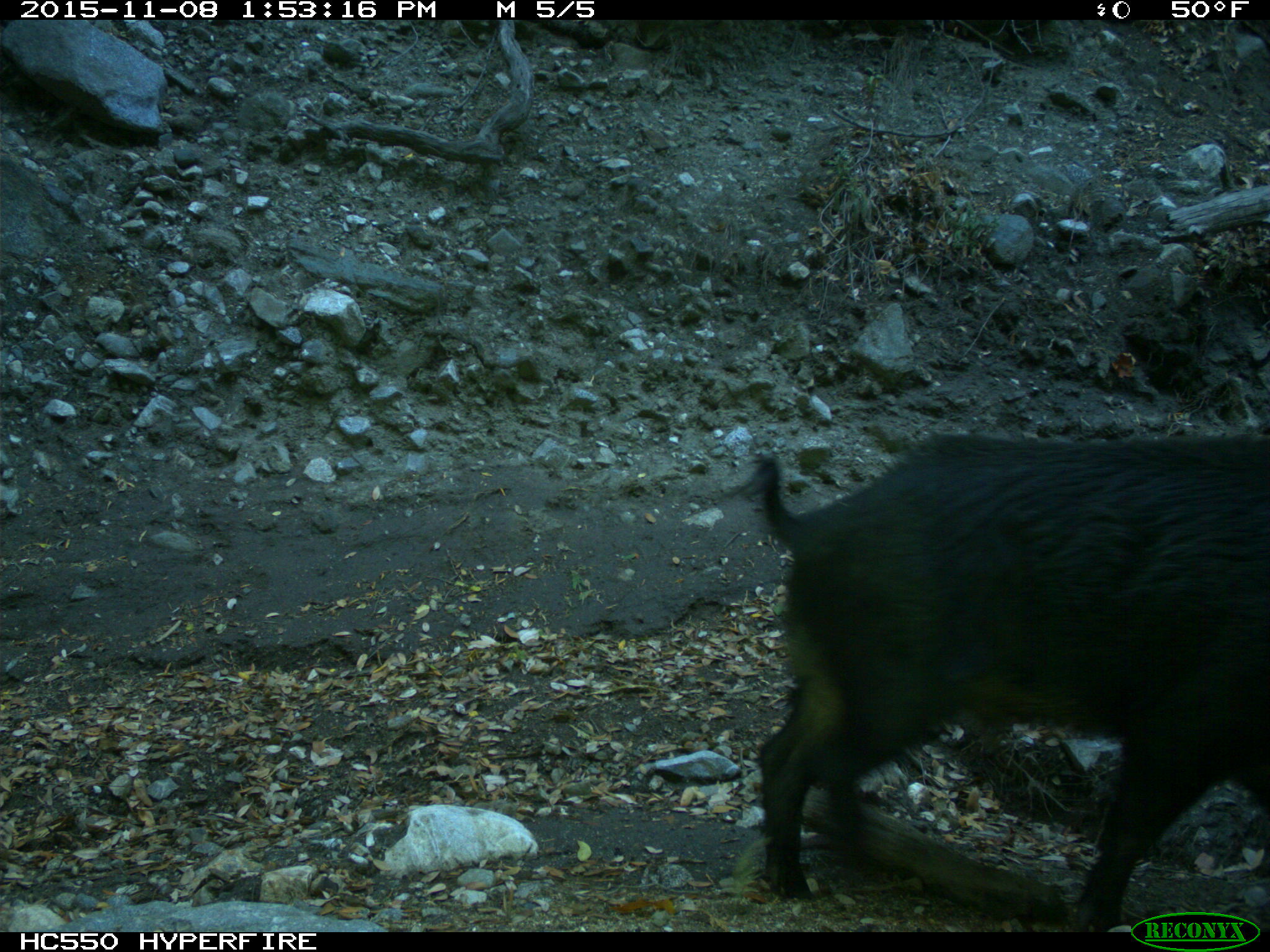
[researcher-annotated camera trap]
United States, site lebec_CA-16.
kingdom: Animalia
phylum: Chordata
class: Mammalia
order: Artiodactyla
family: Suidae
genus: Sus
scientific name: Sus scrofa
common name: wild boar